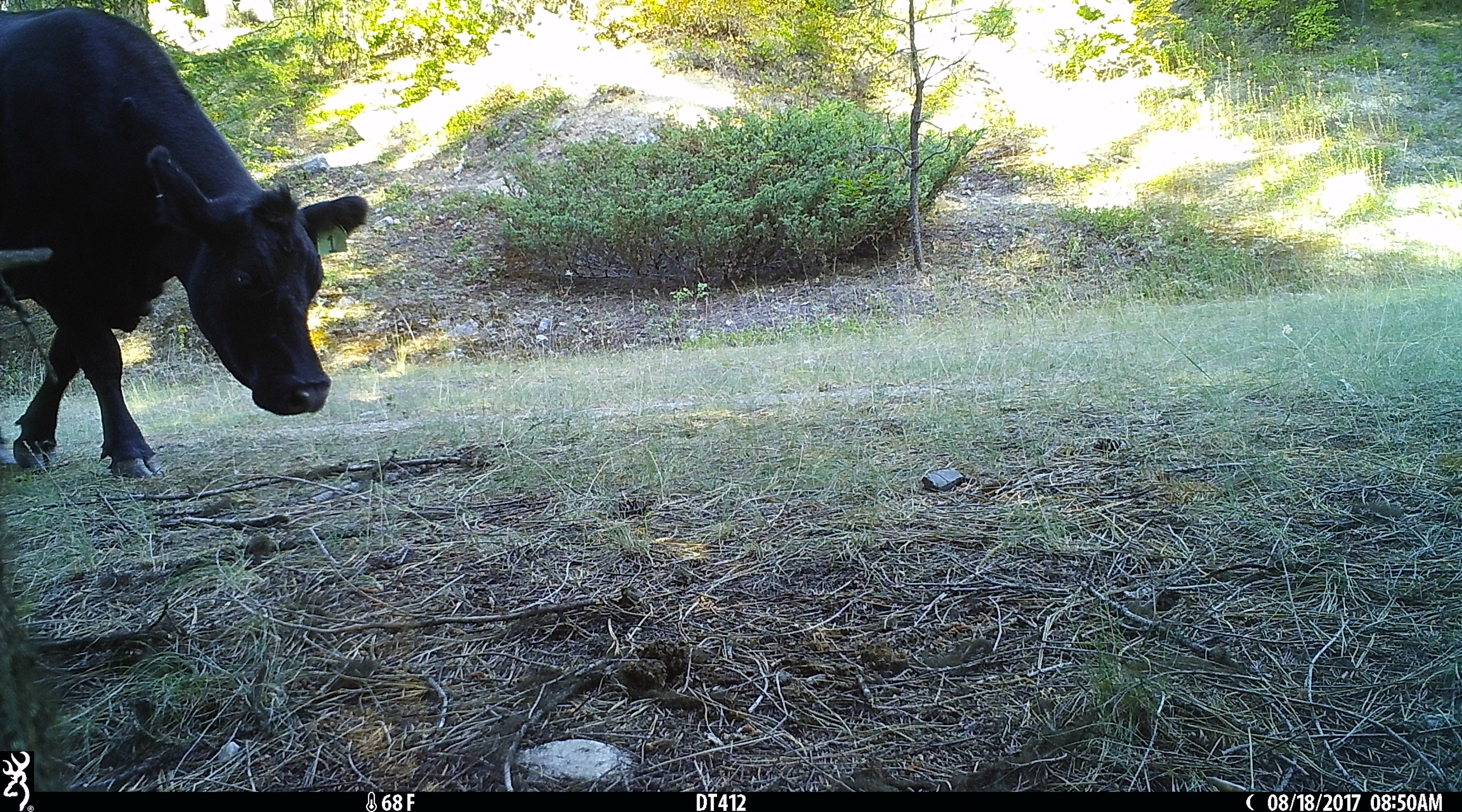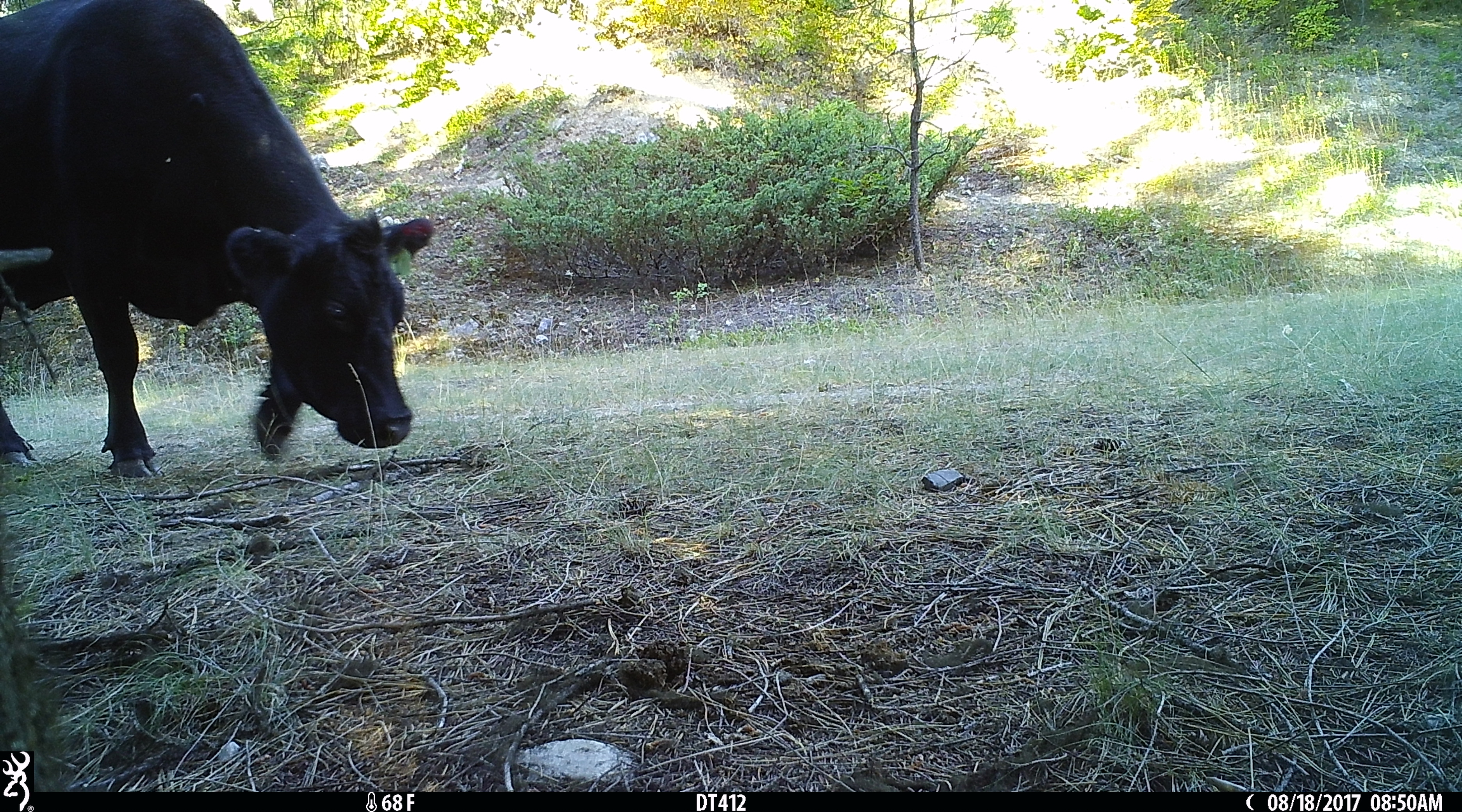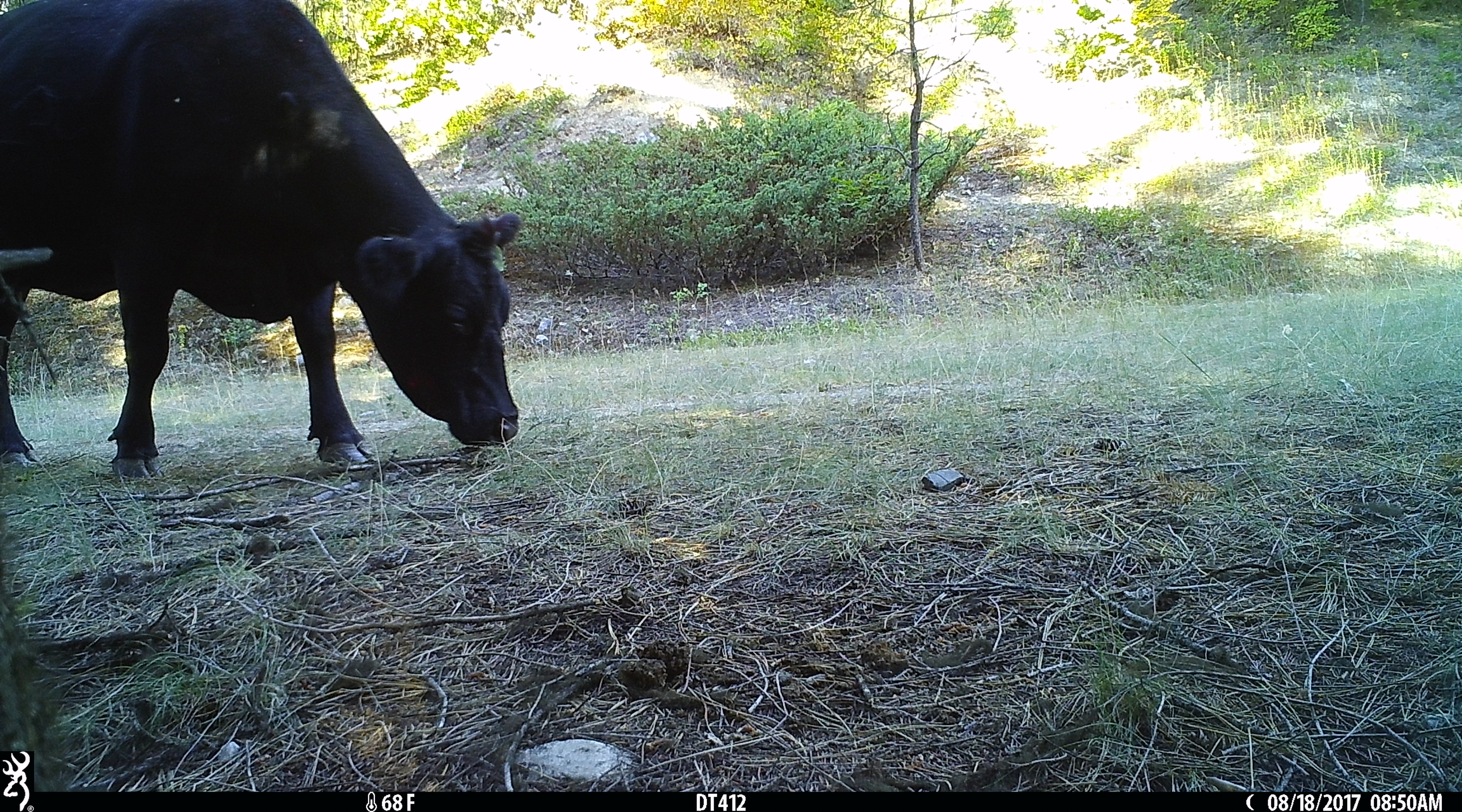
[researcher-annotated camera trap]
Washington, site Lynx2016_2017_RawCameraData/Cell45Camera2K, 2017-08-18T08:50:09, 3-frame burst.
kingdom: Animalia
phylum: Chordata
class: Mammalia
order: Artiodactyla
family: Bovidae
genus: Bos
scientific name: Bos taurus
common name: domestic cattle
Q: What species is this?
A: Domestic cattle (Bos taurus).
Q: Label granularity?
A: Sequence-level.